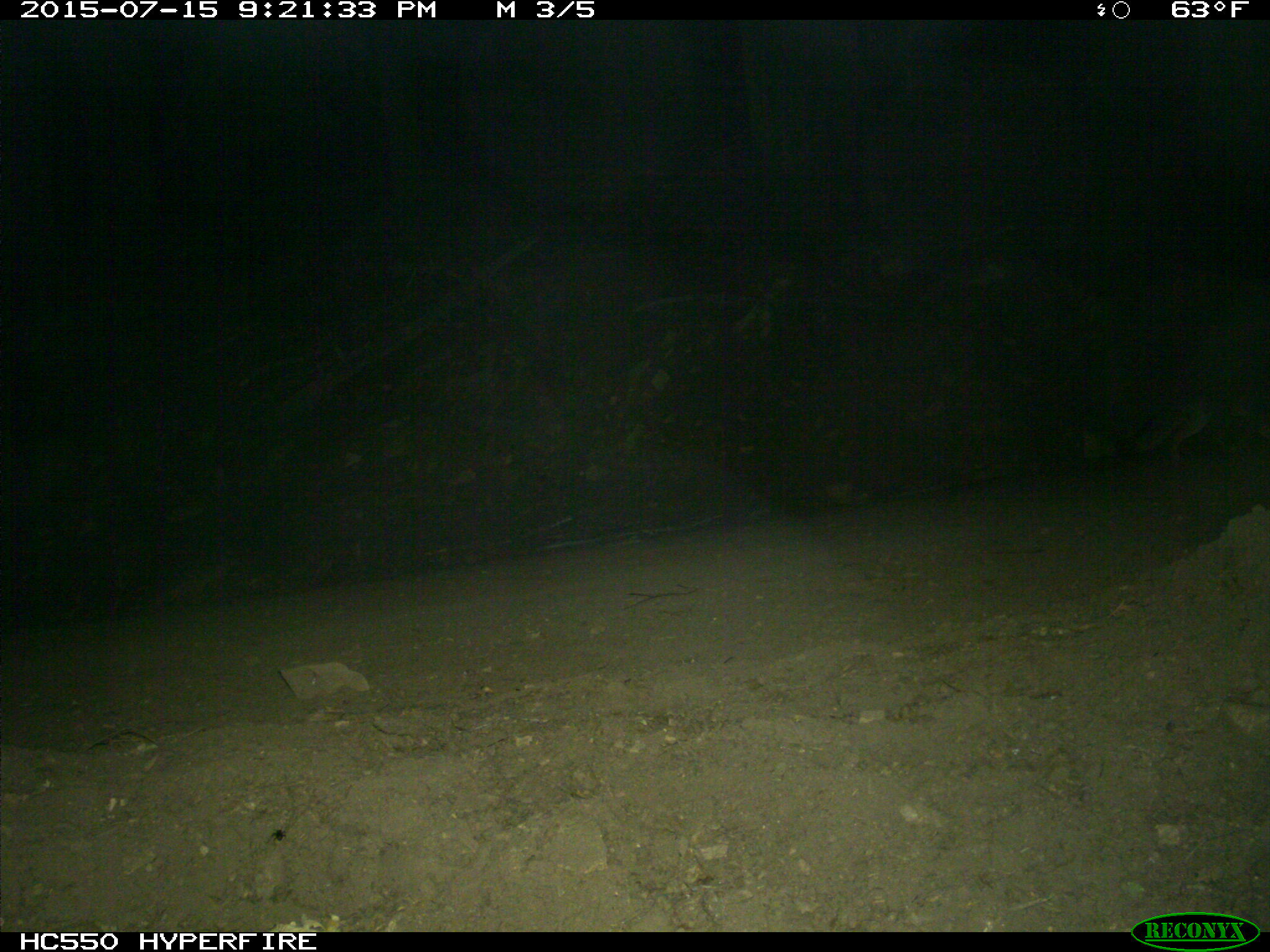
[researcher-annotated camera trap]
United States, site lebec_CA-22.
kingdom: Animalia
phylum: Chordata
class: Mammalia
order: Carnivora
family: Canidae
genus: Urocyon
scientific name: Urocyon cinereoargenteus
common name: gray fox